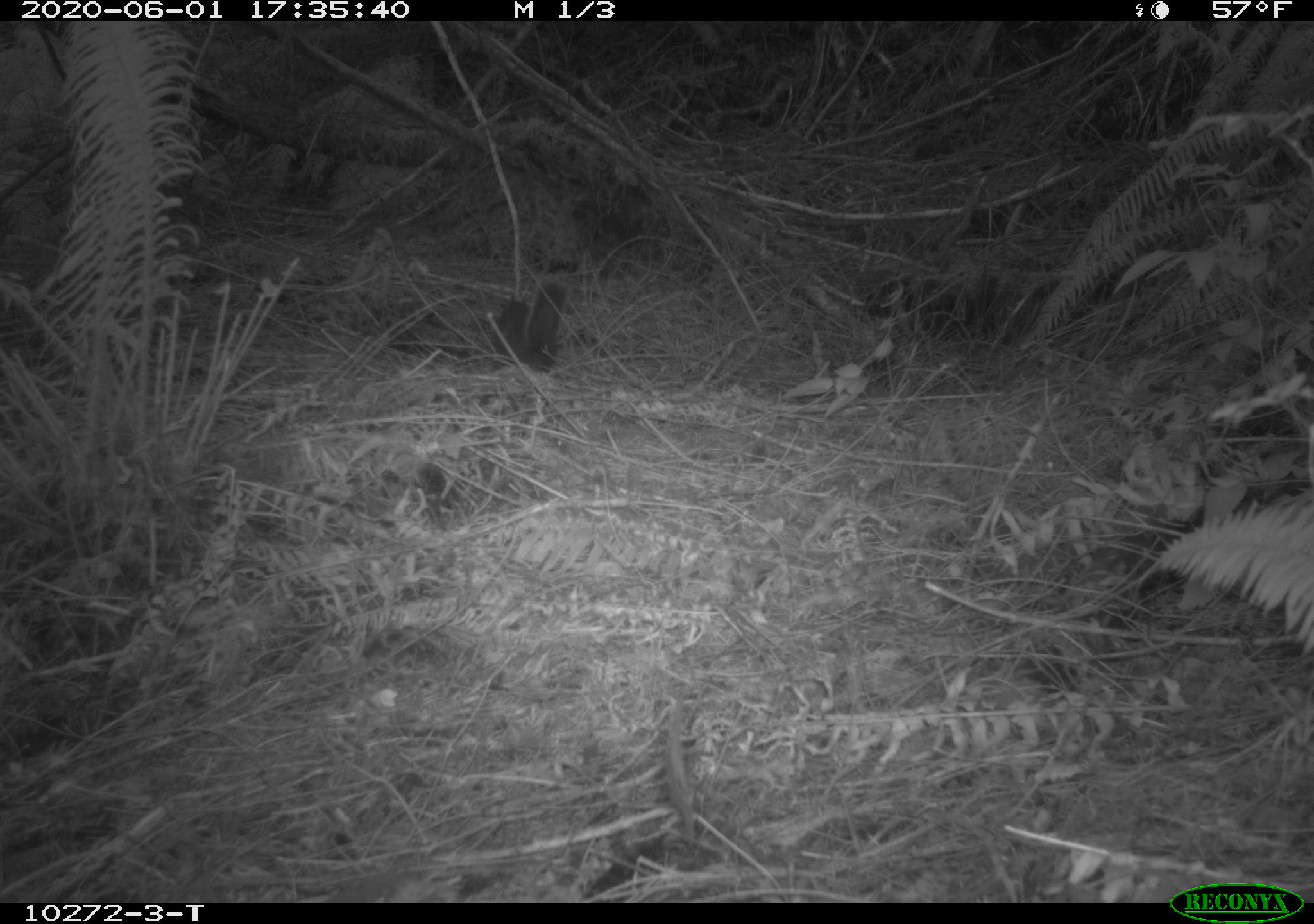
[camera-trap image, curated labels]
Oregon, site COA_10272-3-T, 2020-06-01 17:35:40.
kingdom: Animalia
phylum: Chordata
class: Mammalia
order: Rodentia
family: Sciuridae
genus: Tamiasciurus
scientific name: Tamiasciurus douglasii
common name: douglas squirrel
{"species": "douglas squirrel (Tamiasciurus douglasii)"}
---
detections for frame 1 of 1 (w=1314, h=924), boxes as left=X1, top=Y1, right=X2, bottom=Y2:
douglas squirrel: left=491, top=276, right=567, bottom=367